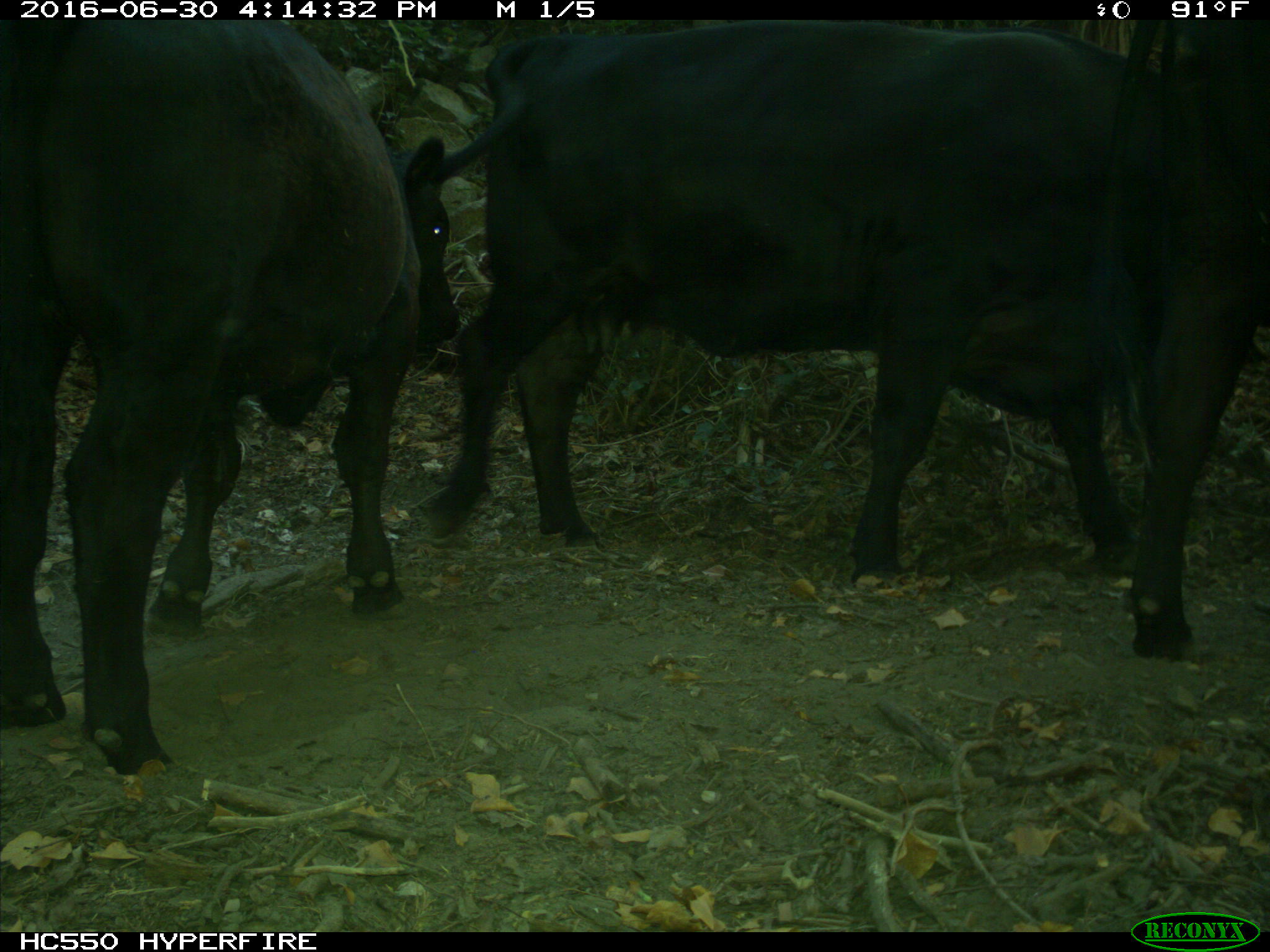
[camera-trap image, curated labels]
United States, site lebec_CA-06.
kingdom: Animalia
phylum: Chordata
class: Mammalia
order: Artiodactyla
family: Bovidae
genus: Bos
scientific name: Bos taurus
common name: domestic cow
Bos taurus (domestic cow).